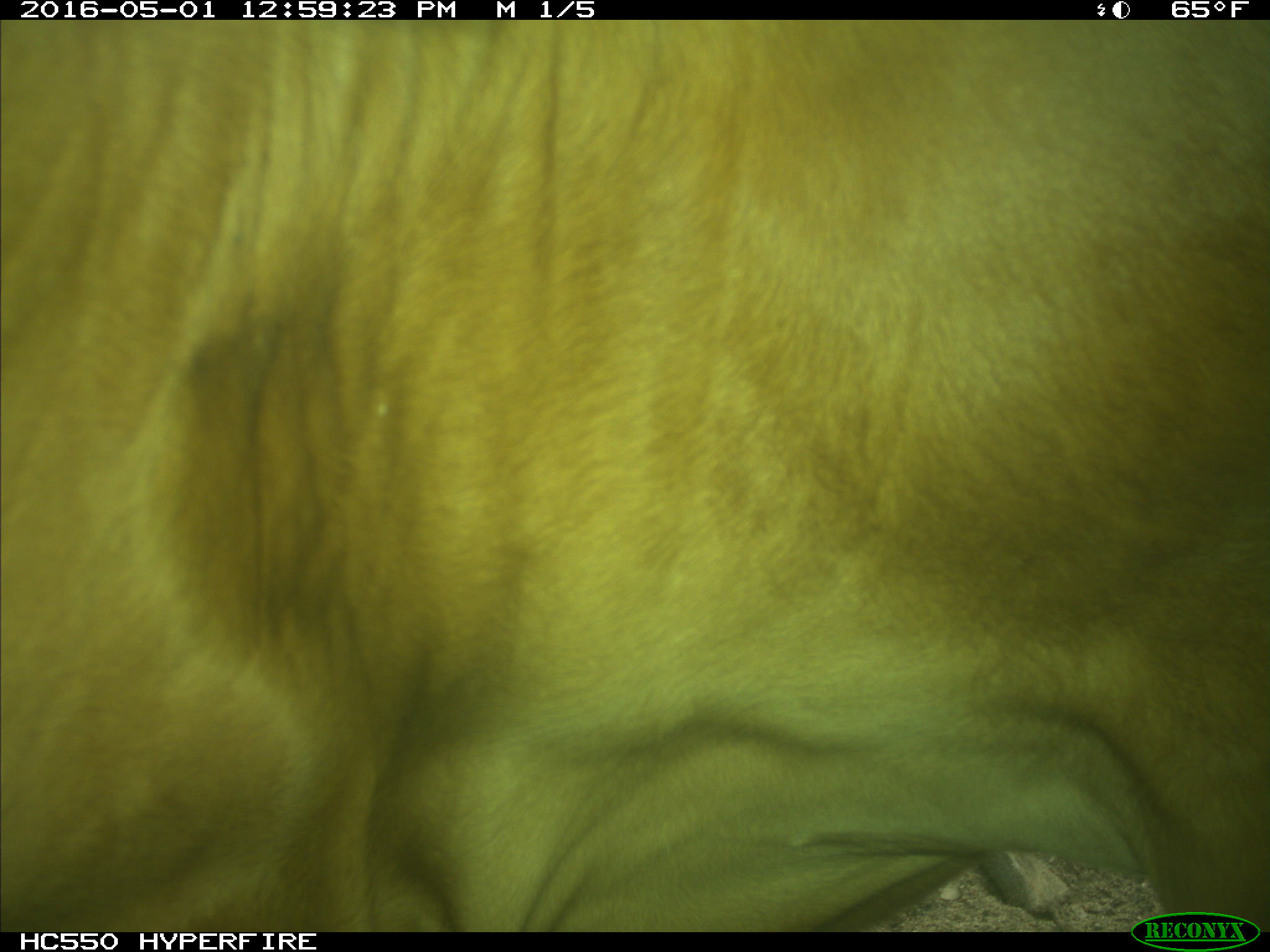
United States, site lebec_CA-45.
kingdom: Animalia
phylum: Chordata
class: Mammalia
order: Artiodactyla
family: Bovidae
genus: Bos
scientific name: Bos taurus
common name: domestic cow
Bos taurus (domestic cow).